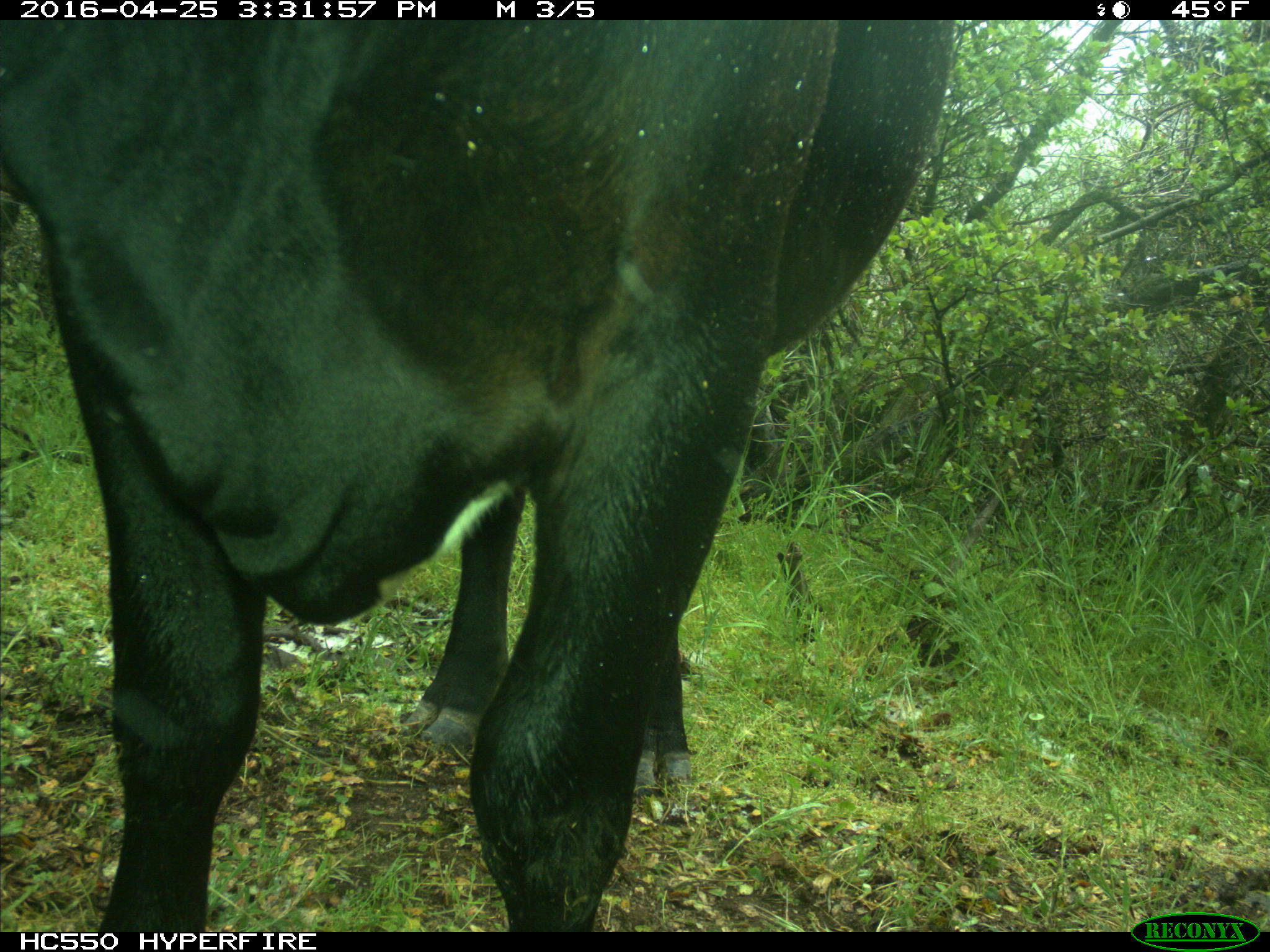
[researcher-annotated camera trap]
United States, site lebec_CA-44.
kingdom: Animalia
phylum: Chordata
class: Mammalia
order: Artiodactyla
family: Bovidae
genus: Bos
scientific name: Bos taurus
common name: domestic cow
Bos taurus (domestic cow).